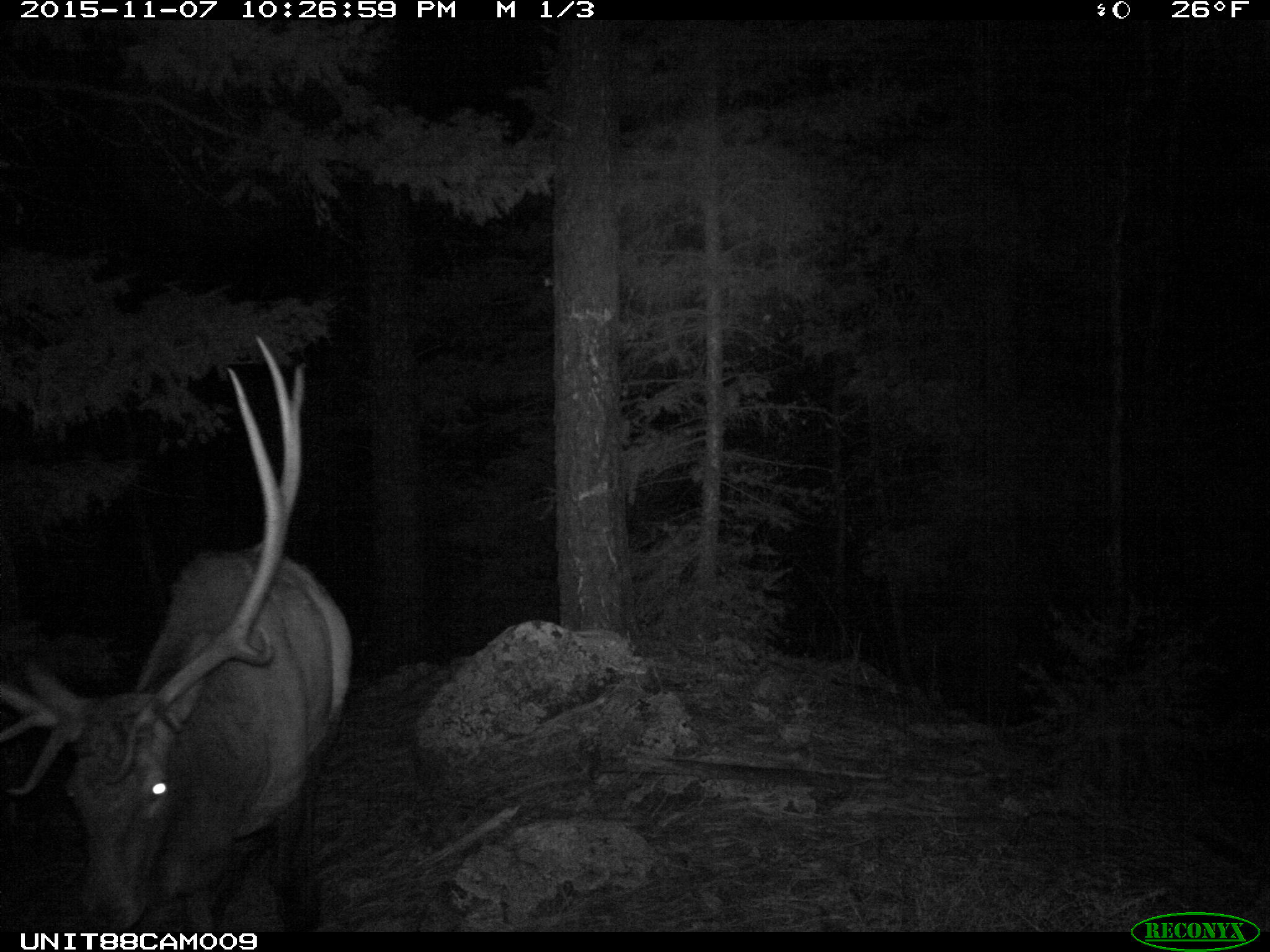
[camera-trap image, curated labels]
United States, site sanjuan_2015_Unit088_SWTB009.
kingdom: Animalia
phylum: Chordata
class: Mammalia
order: Artiodactyla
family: Cervidae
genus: Cervus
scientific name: Cervus elaphus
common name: red deer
Cervus elaphus (red deer).